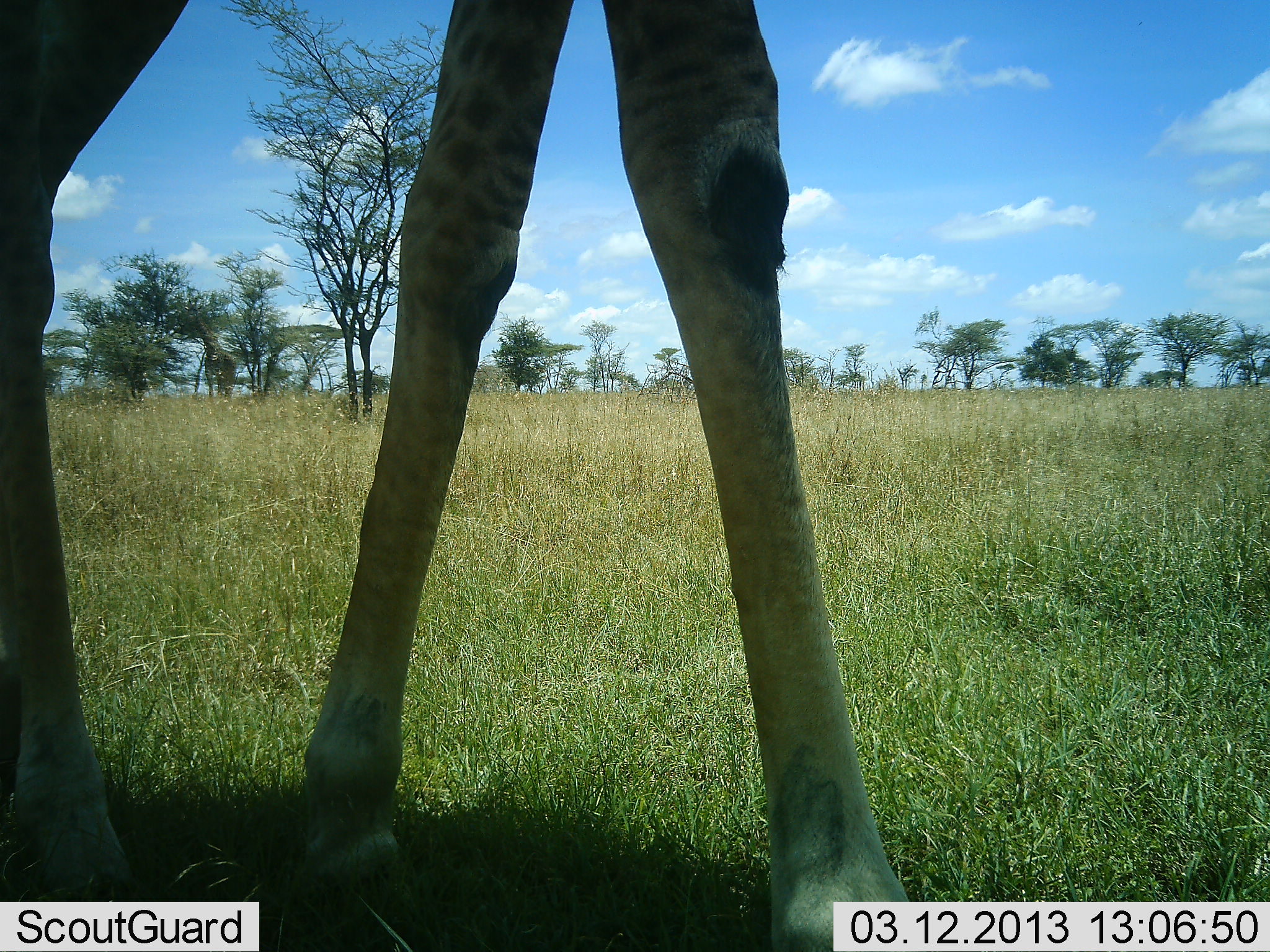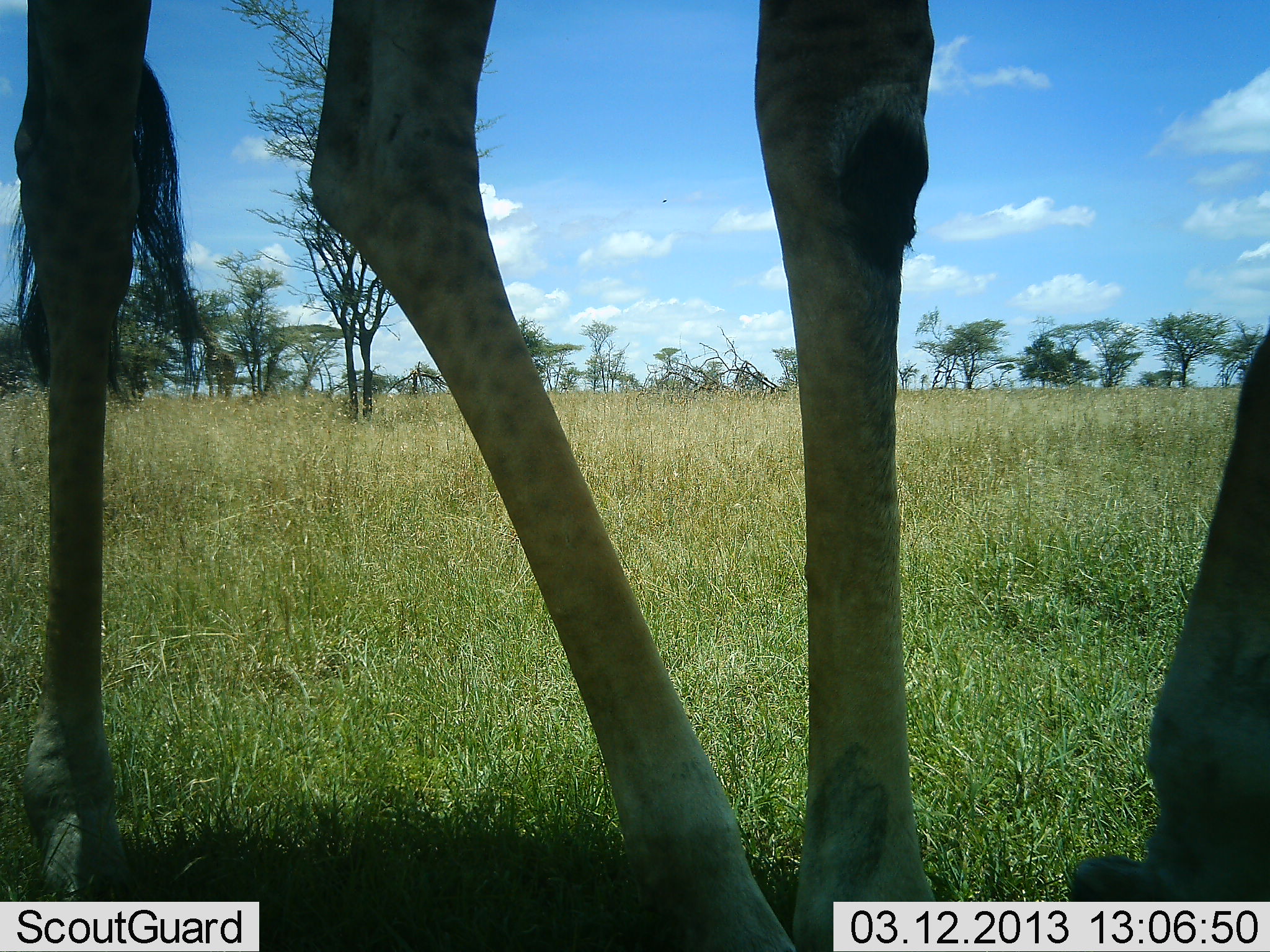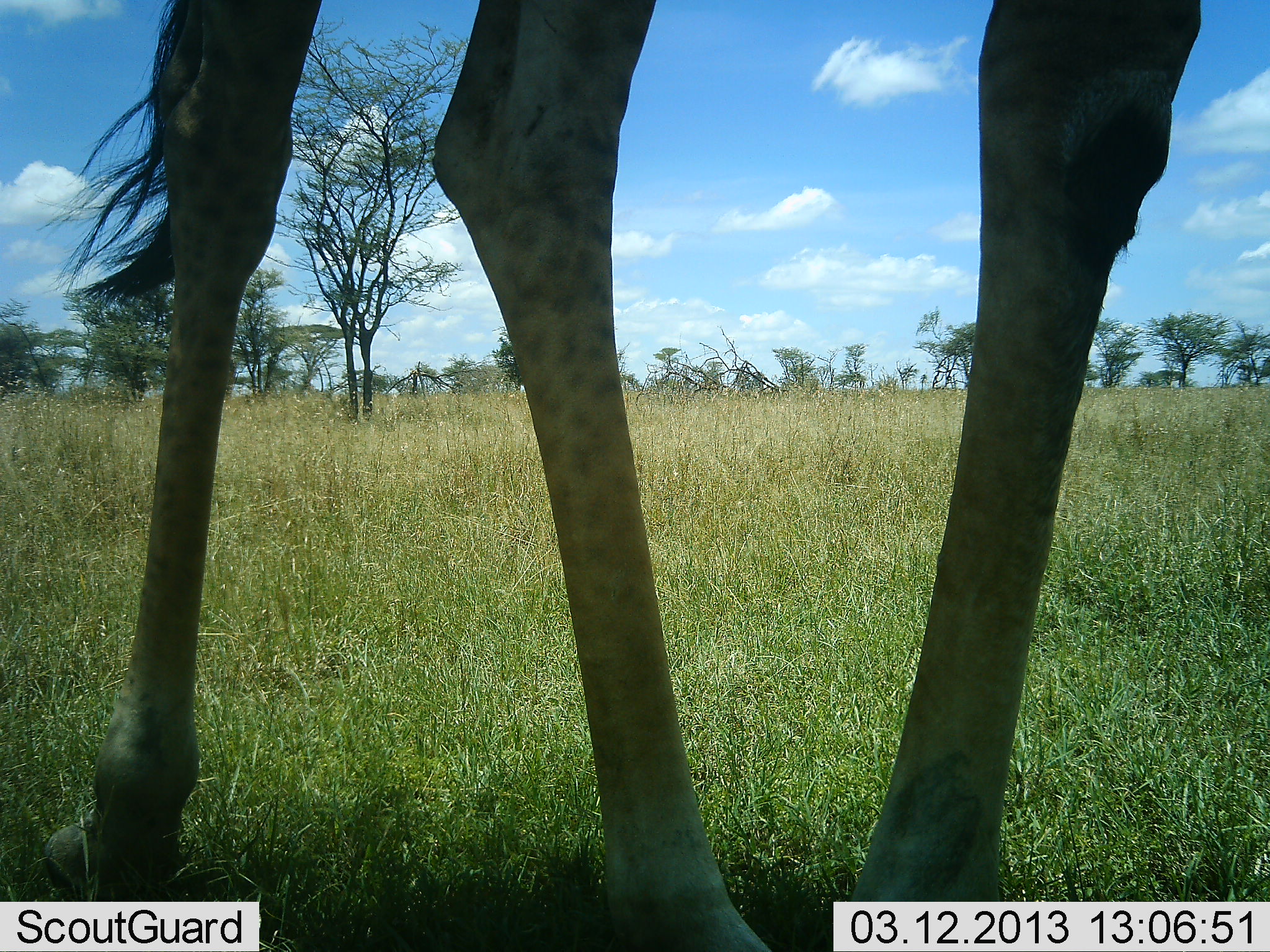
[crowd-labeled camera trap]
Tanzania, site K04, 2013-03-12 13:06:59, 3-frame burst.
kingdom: Animalia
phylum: Chordata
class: Mammalia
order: Artiodactyla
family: Giraffidae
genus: Giraffa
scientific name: Giraffa camelopardalis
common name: giraffe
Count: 1.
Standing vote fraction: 16%.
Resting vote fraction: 0%.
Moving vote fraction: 76%.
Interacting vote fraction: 0%.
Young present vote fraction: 0%.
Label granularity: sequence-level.